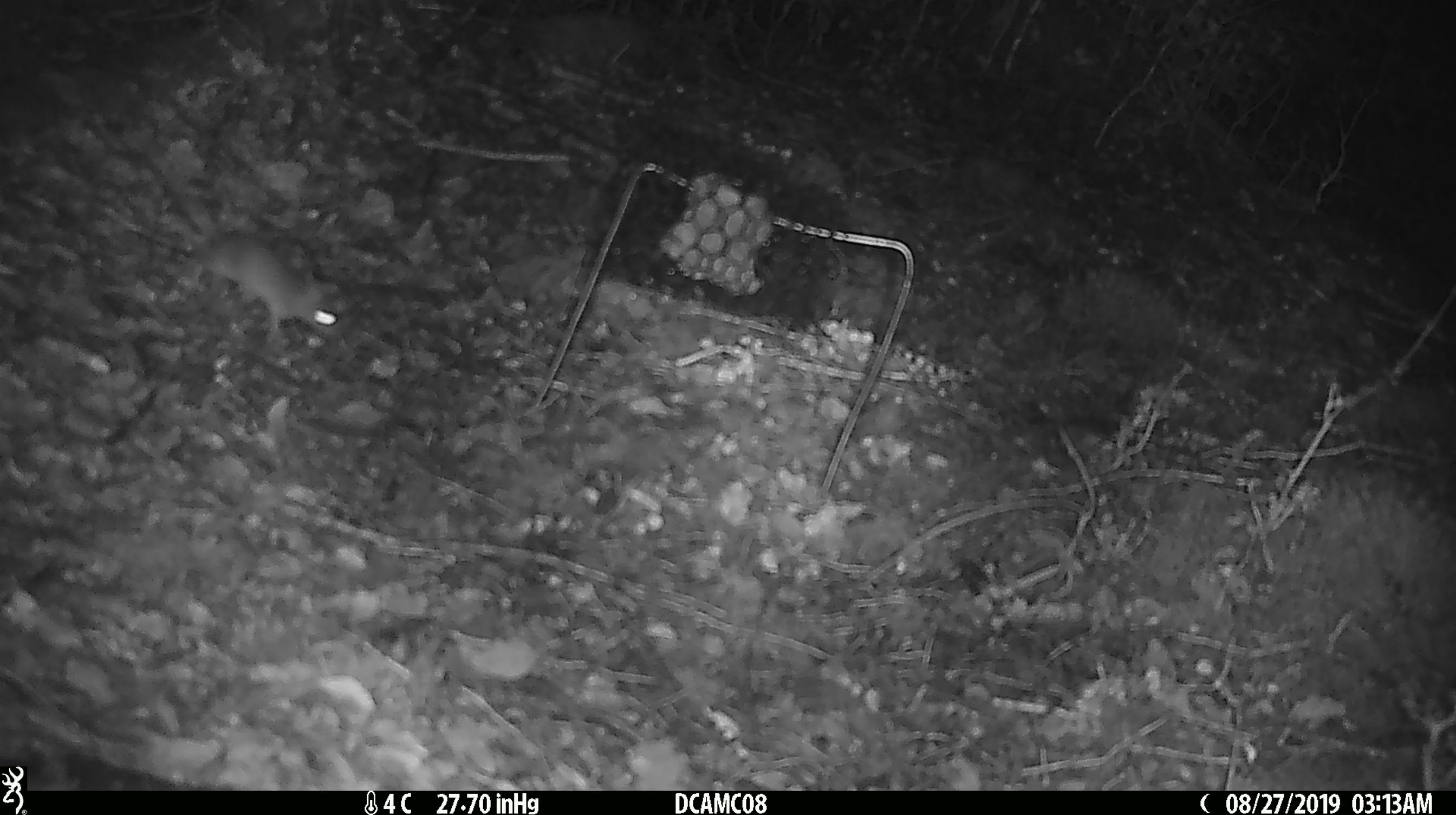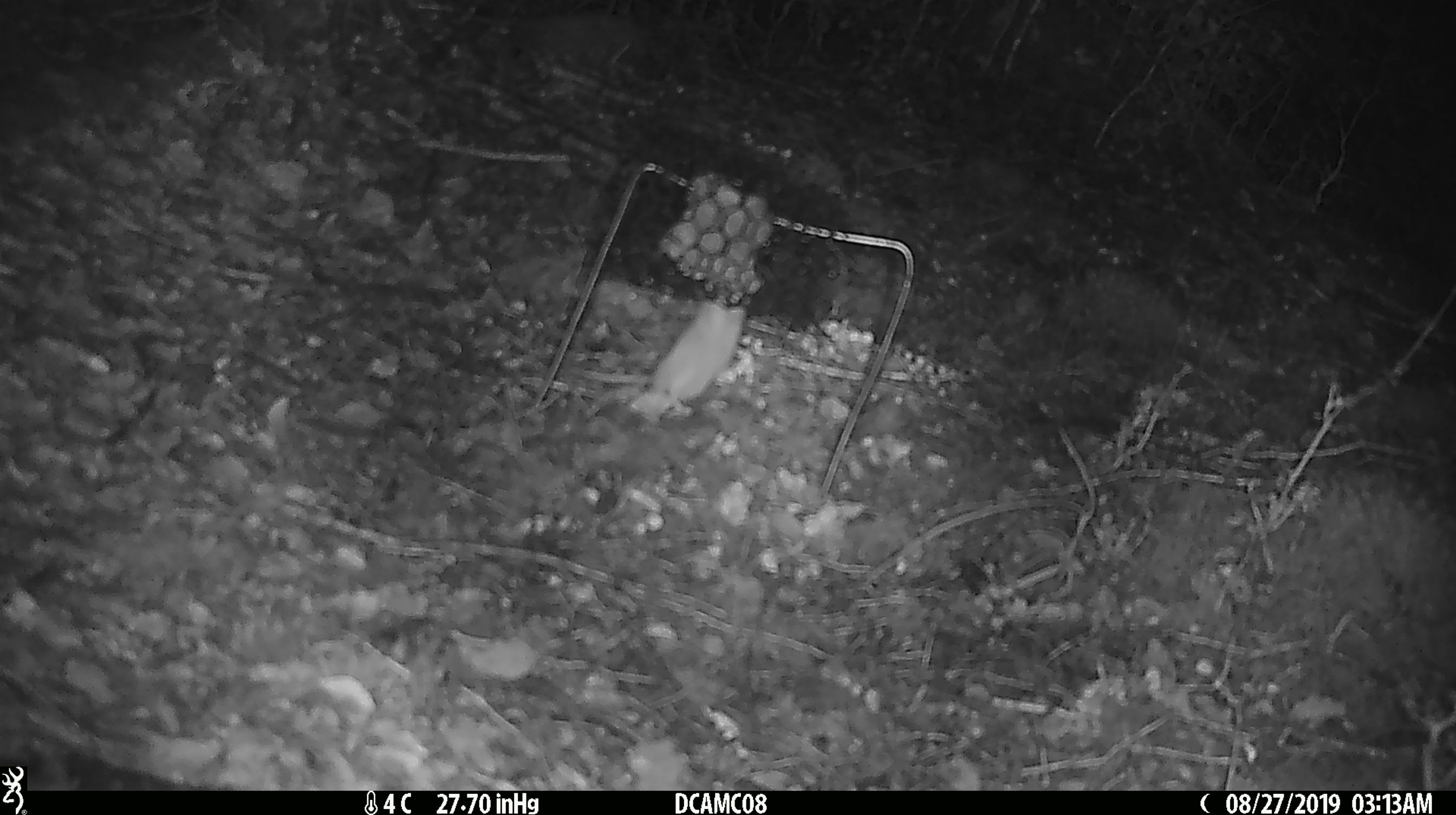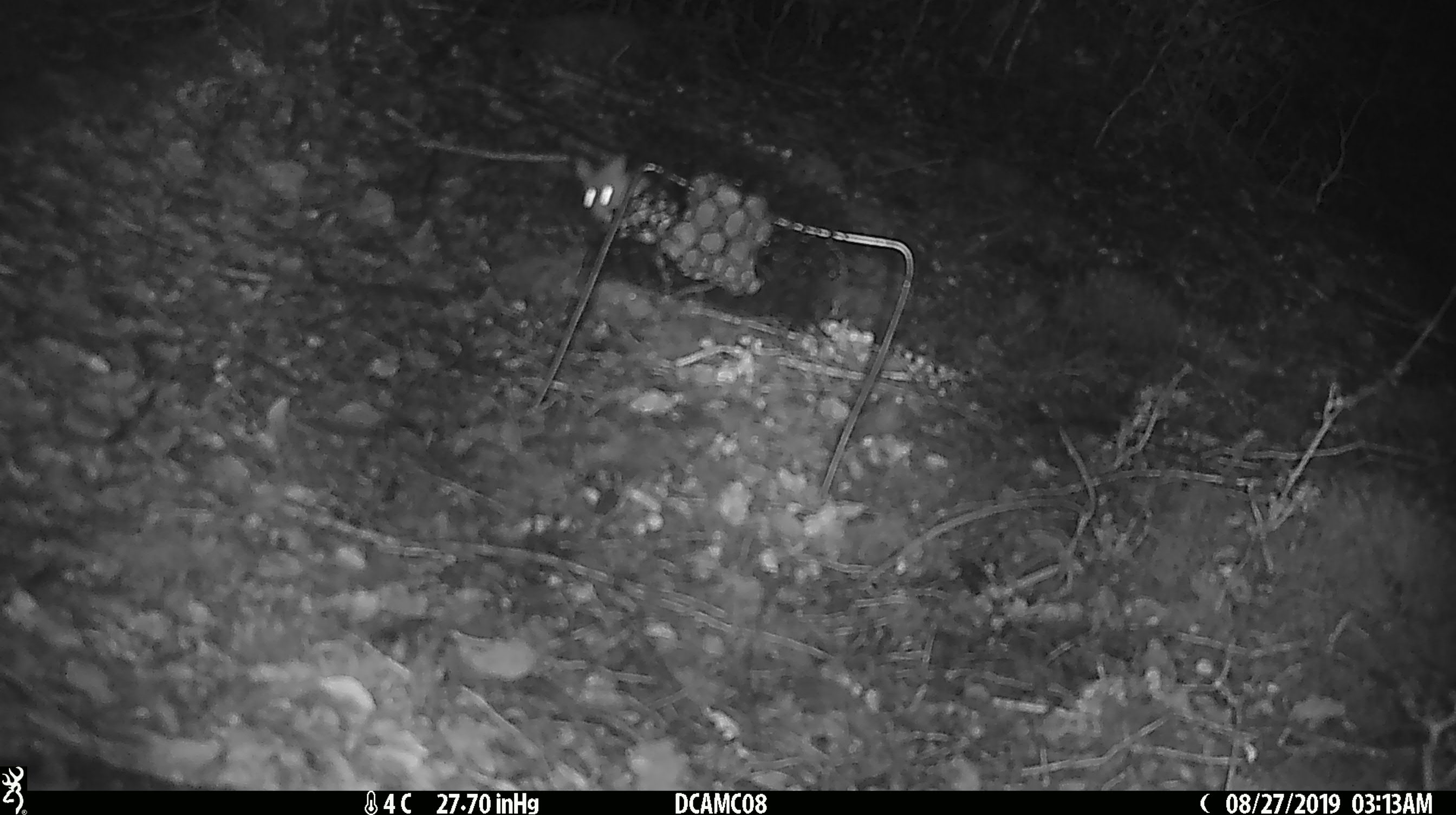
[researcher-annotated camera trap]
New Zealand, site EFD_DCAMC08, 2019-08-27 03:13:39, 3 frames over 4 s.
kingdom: Animalia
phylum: Chordata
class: Mammalia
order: Rodentia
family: Muridae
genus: Mus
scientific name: Mus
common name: mouse